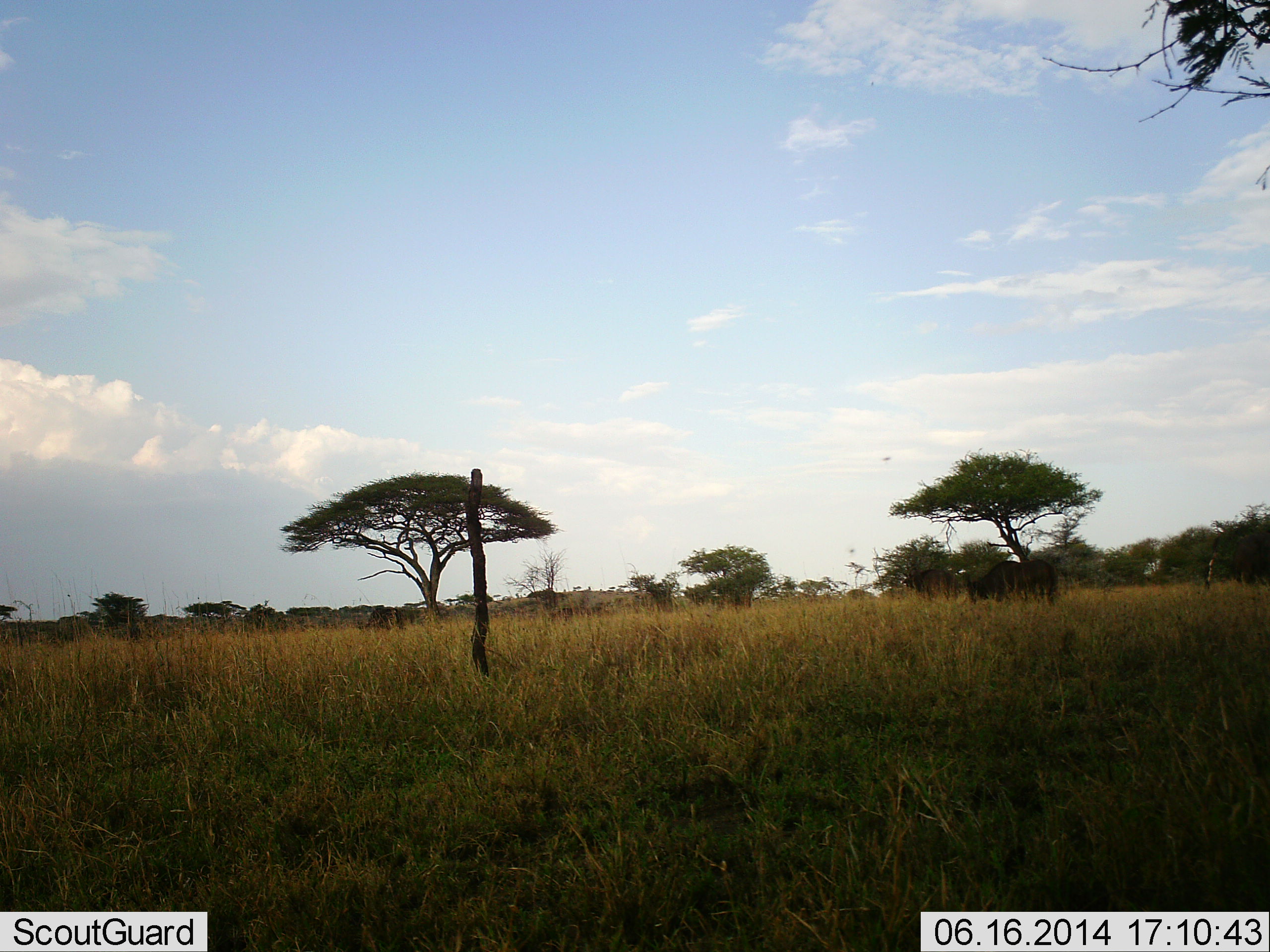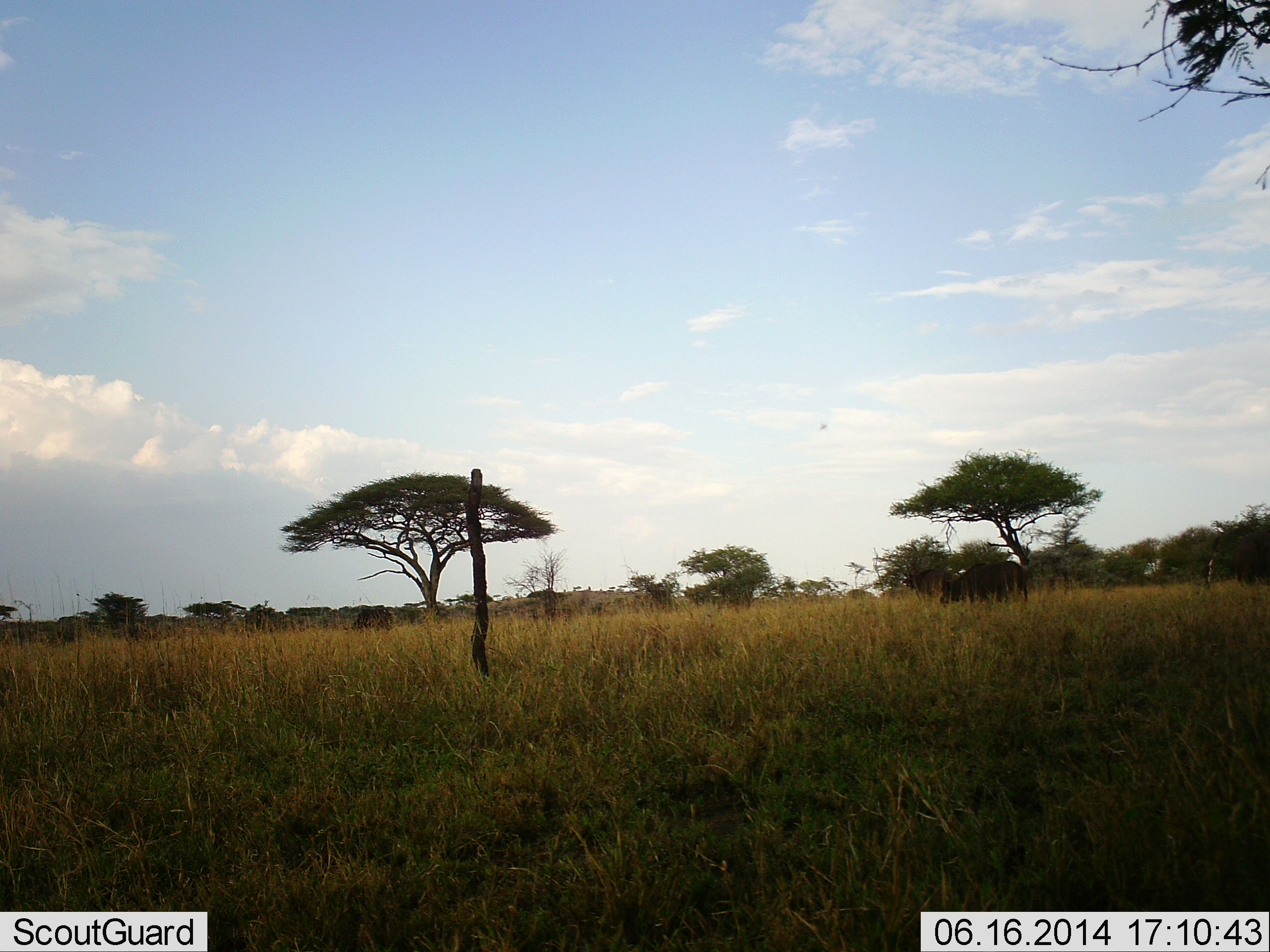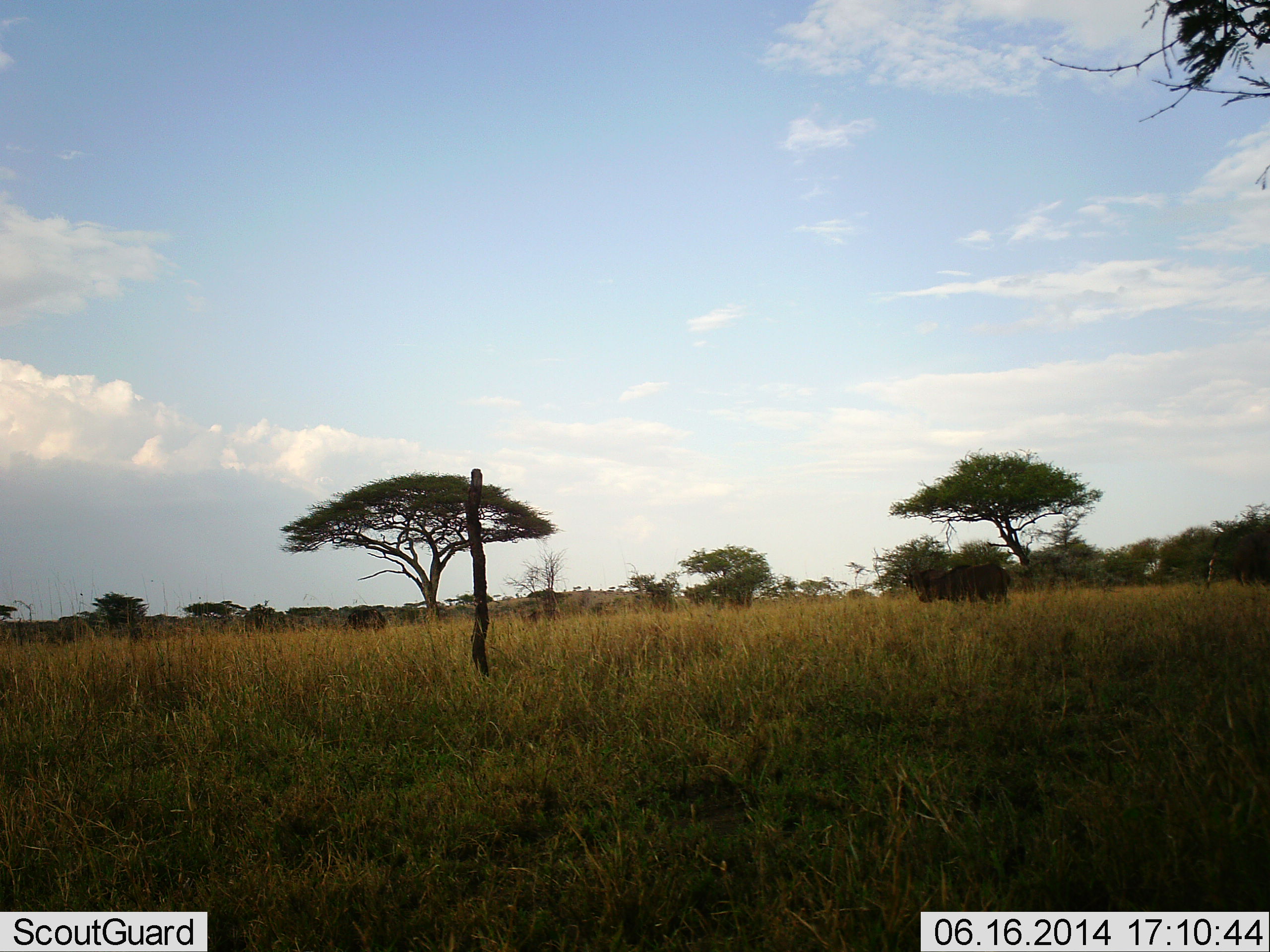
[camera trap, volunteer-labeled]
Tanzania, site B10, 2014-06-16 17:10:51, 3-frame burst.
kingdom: Animalia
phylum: Chordata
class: Mammalia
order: Artiodactyla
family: Bovidae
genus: Syncerus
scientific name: Syncerus caffer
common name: cape buffalo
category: buffalo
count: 3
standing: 0%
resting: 0%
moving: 91%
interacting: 0%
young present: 0%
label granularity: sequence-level